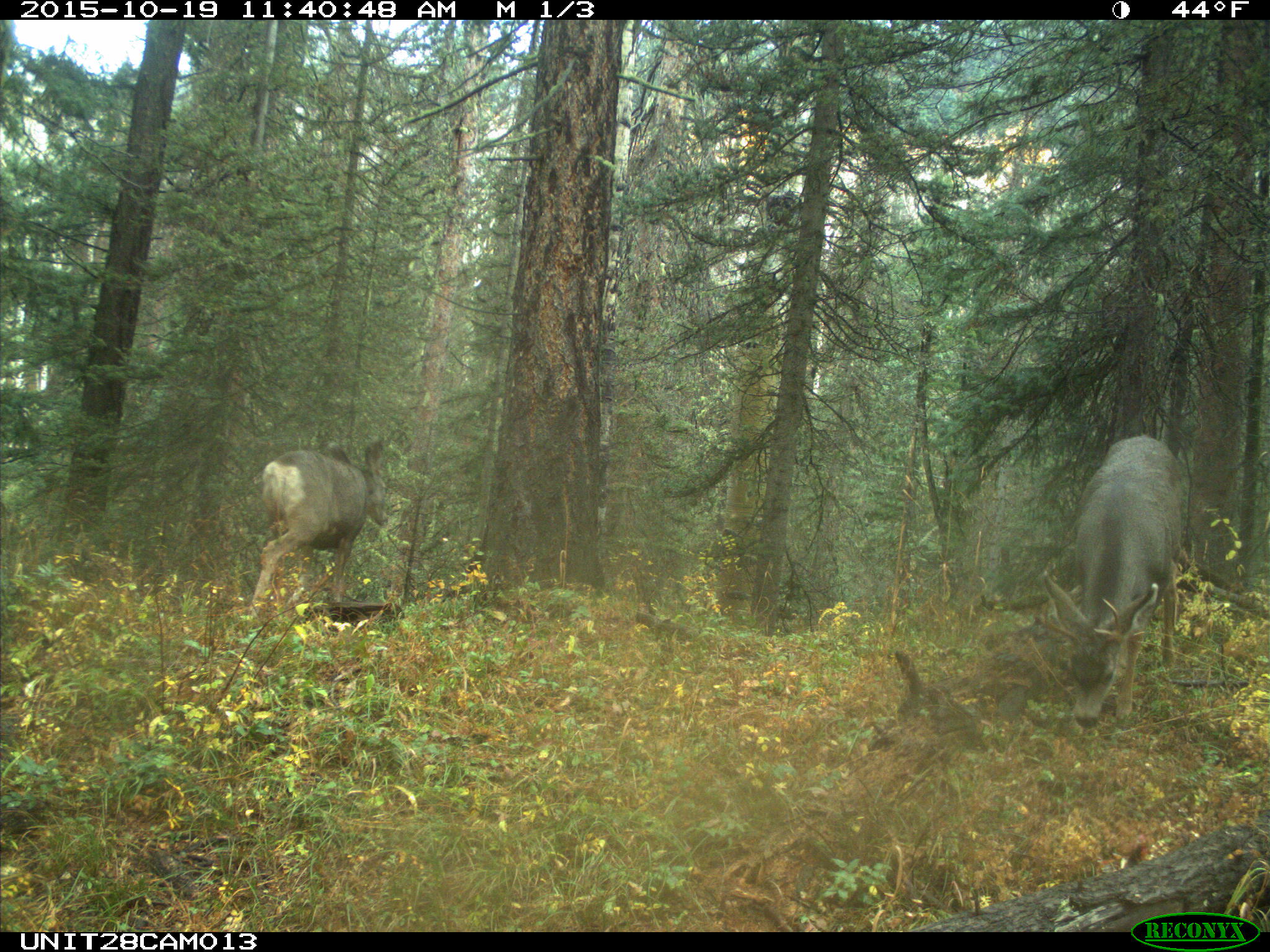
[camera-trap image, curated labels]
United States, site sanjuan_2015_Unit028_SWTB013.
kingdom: Animalia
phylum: Chordata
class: Mammalia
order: Artiodactyla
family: Cervidae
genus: Odocoileus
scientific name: Odocoileus hemionus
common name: mule deer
Odocoileus hemionus (mule deer).